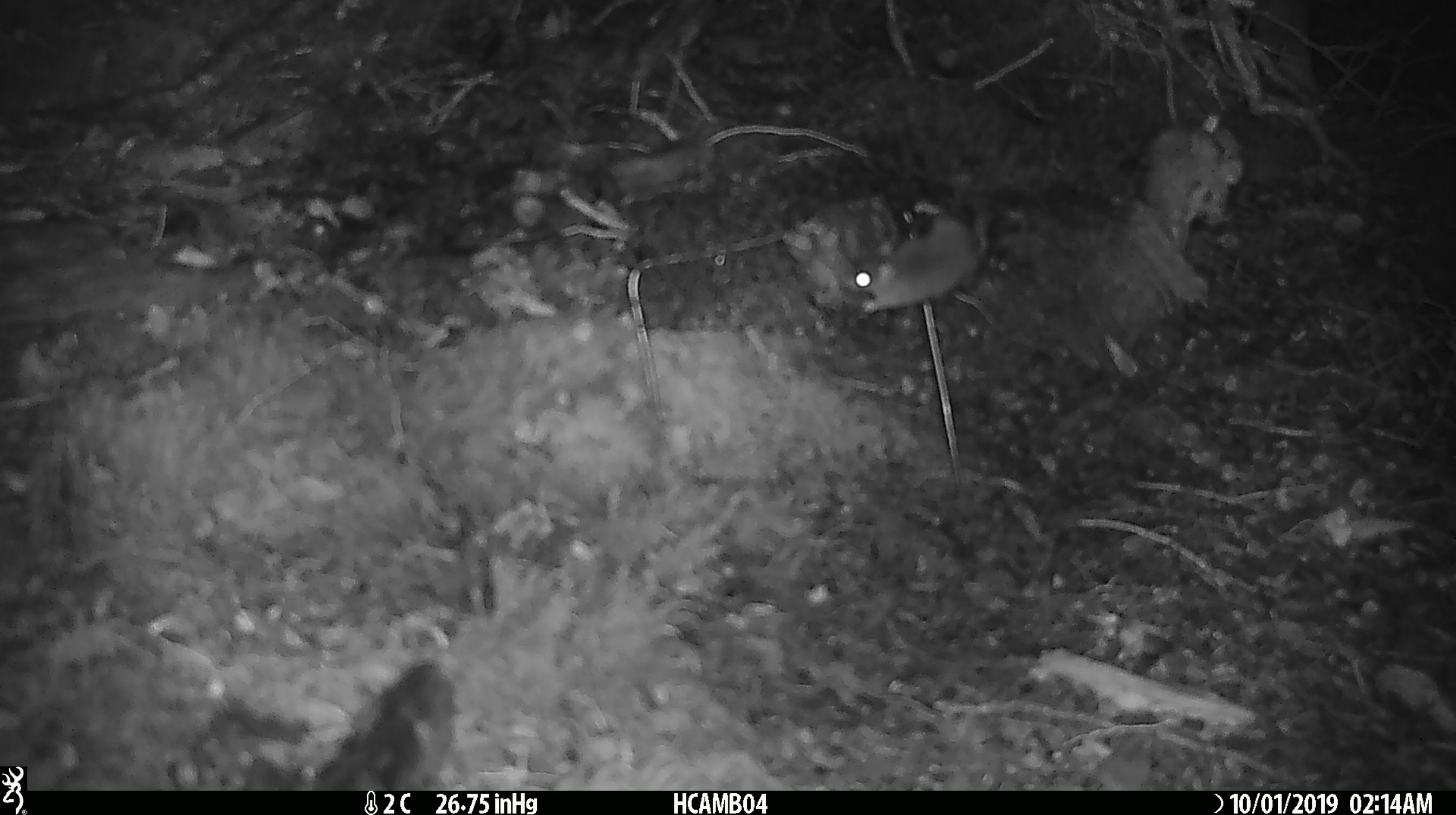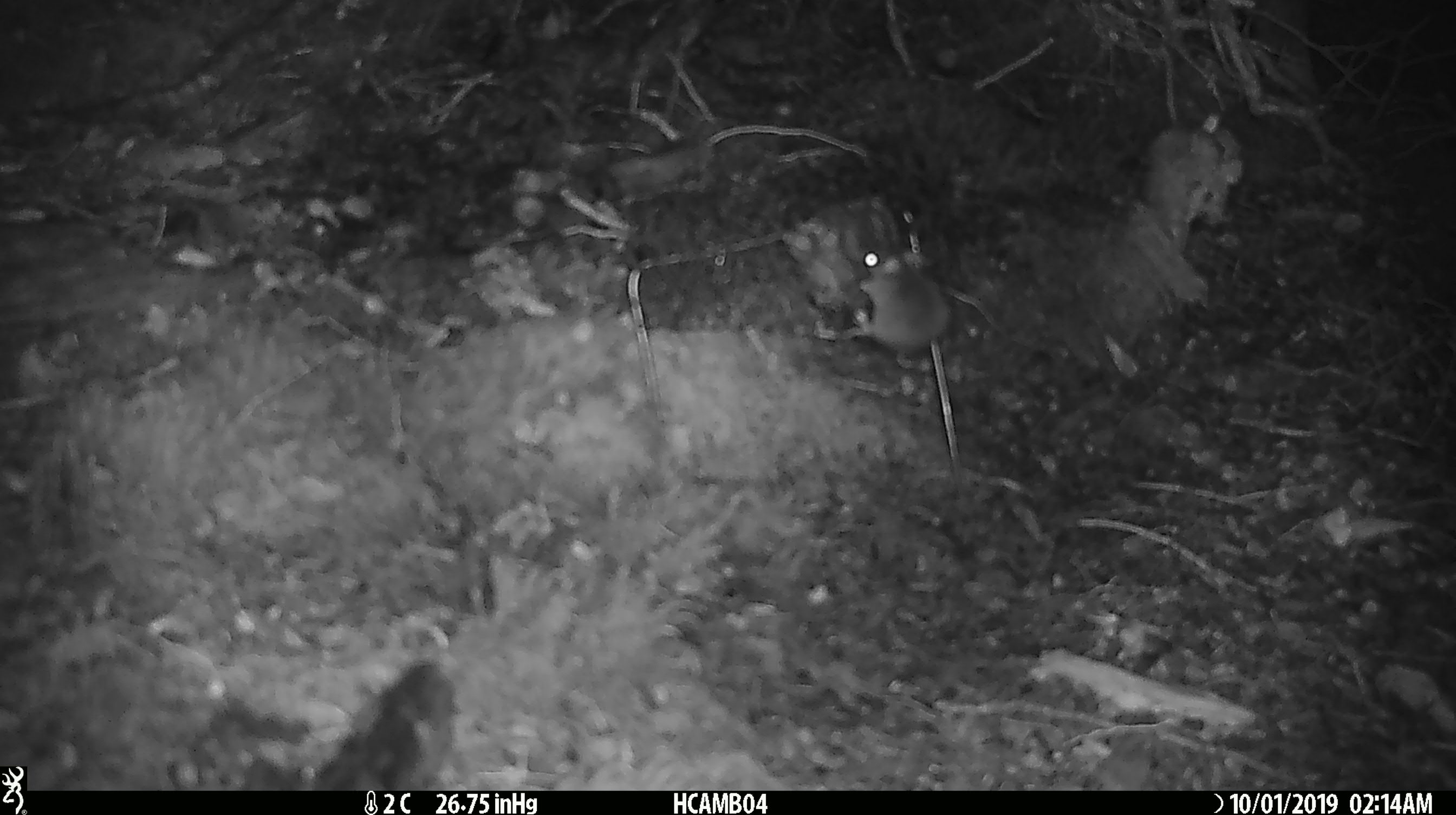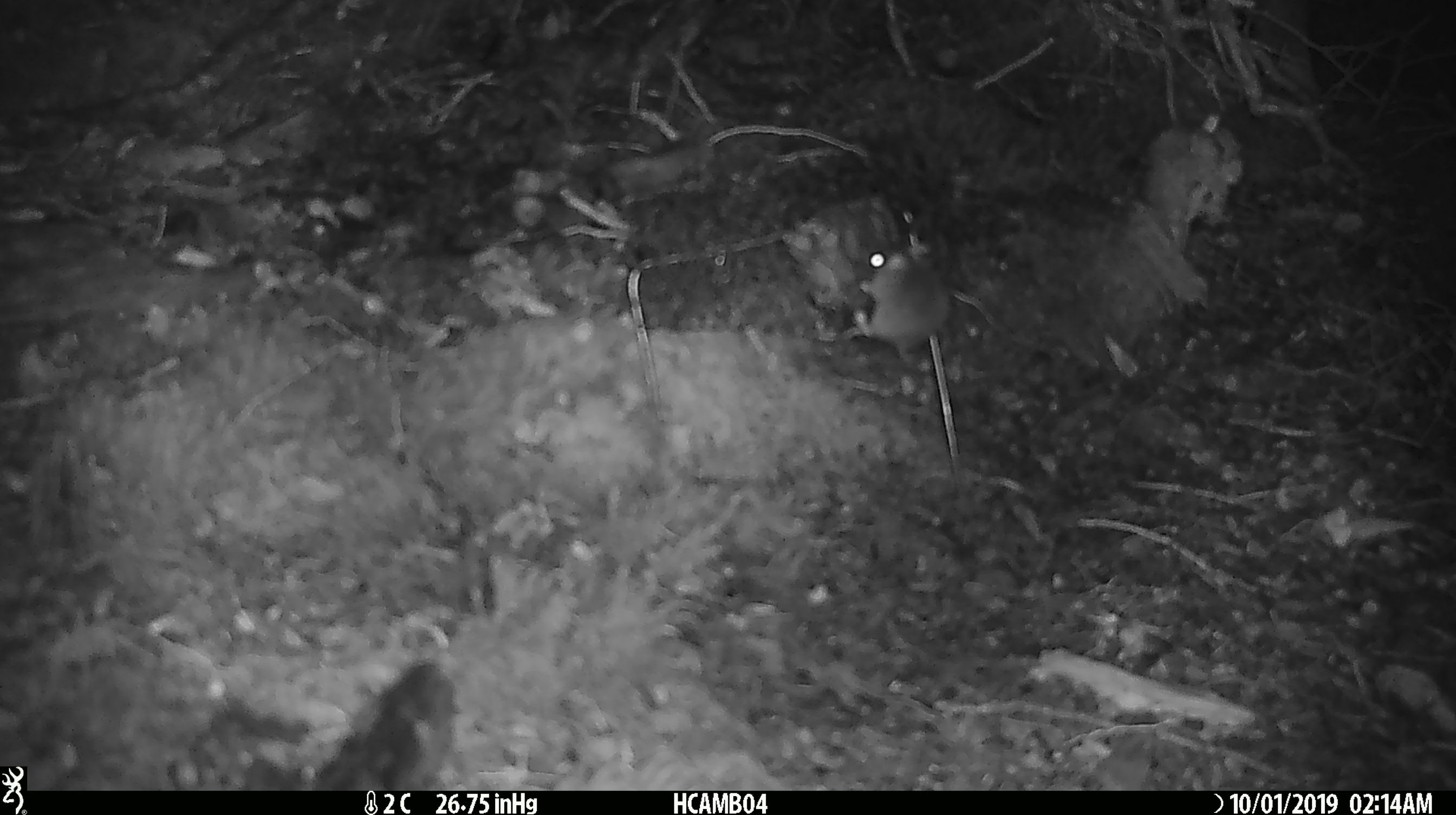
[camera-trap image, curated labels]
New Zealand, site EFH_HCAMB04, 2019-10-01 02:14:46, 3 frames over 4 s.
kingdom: Animalia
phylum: Chordata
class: Mammalia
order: Rodentia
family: Muridae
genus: Mus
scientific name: Mus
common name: mouse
Mouse (Mus).